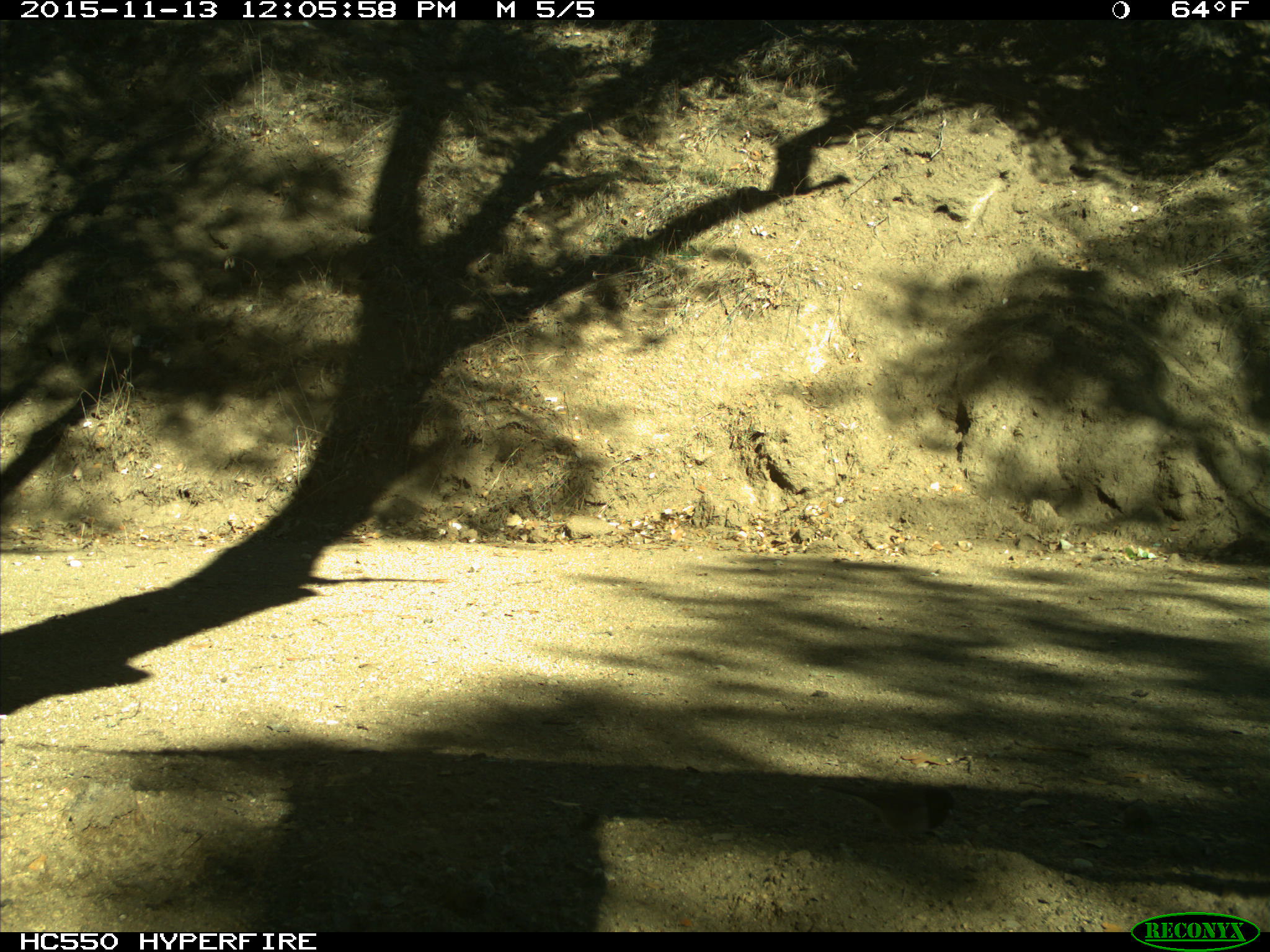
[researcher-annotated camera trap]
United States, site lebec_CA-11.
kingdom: Animalia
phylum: Chordata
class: Aves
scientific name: Aves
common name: birds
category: unidentified bird